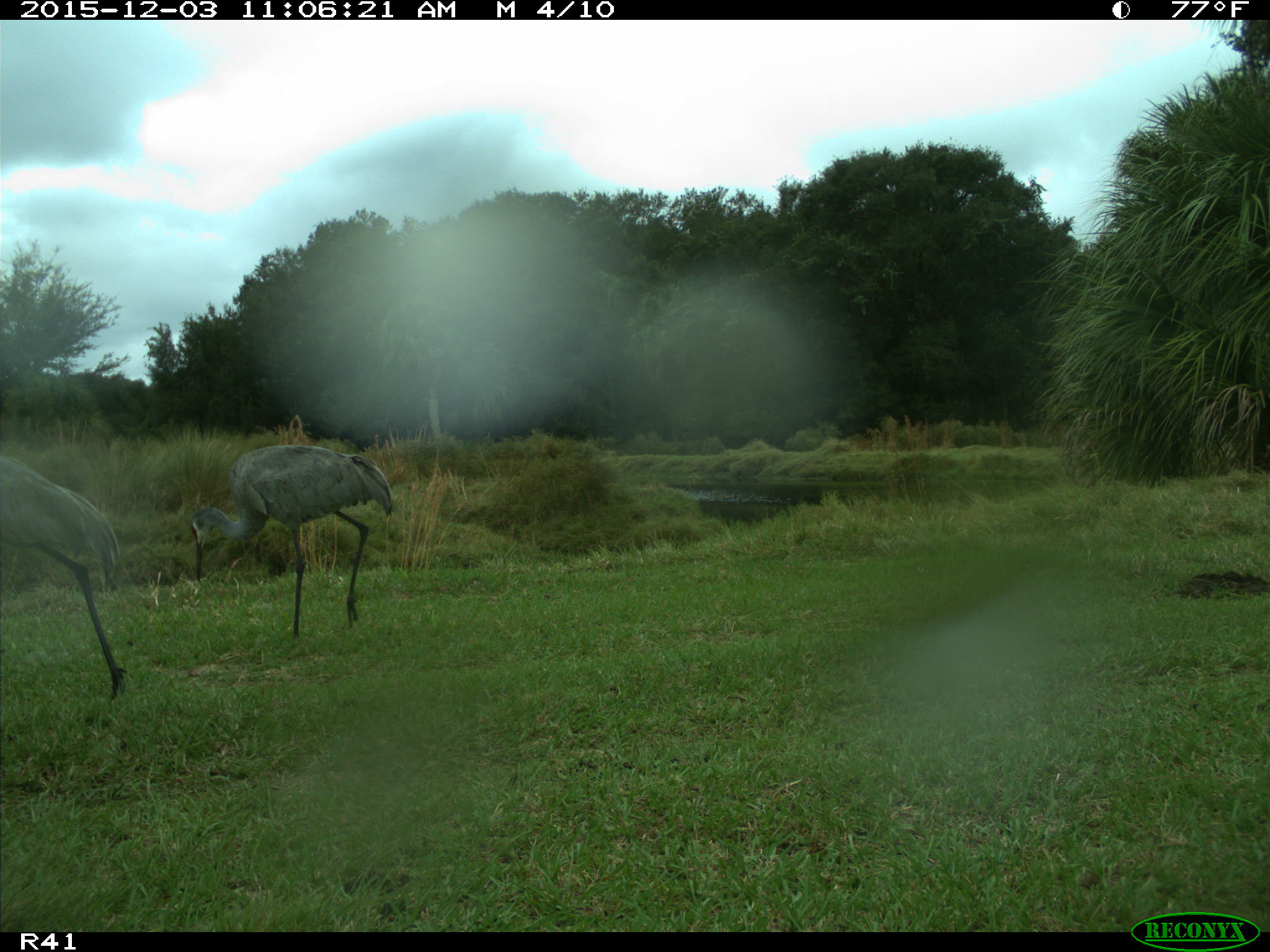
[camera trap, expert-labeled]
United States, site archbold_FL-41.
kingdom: Animalia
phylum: Chordata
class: Aves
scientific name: Aves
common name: birds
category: unidentified bird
Unidentified bird (birds) (Aves).